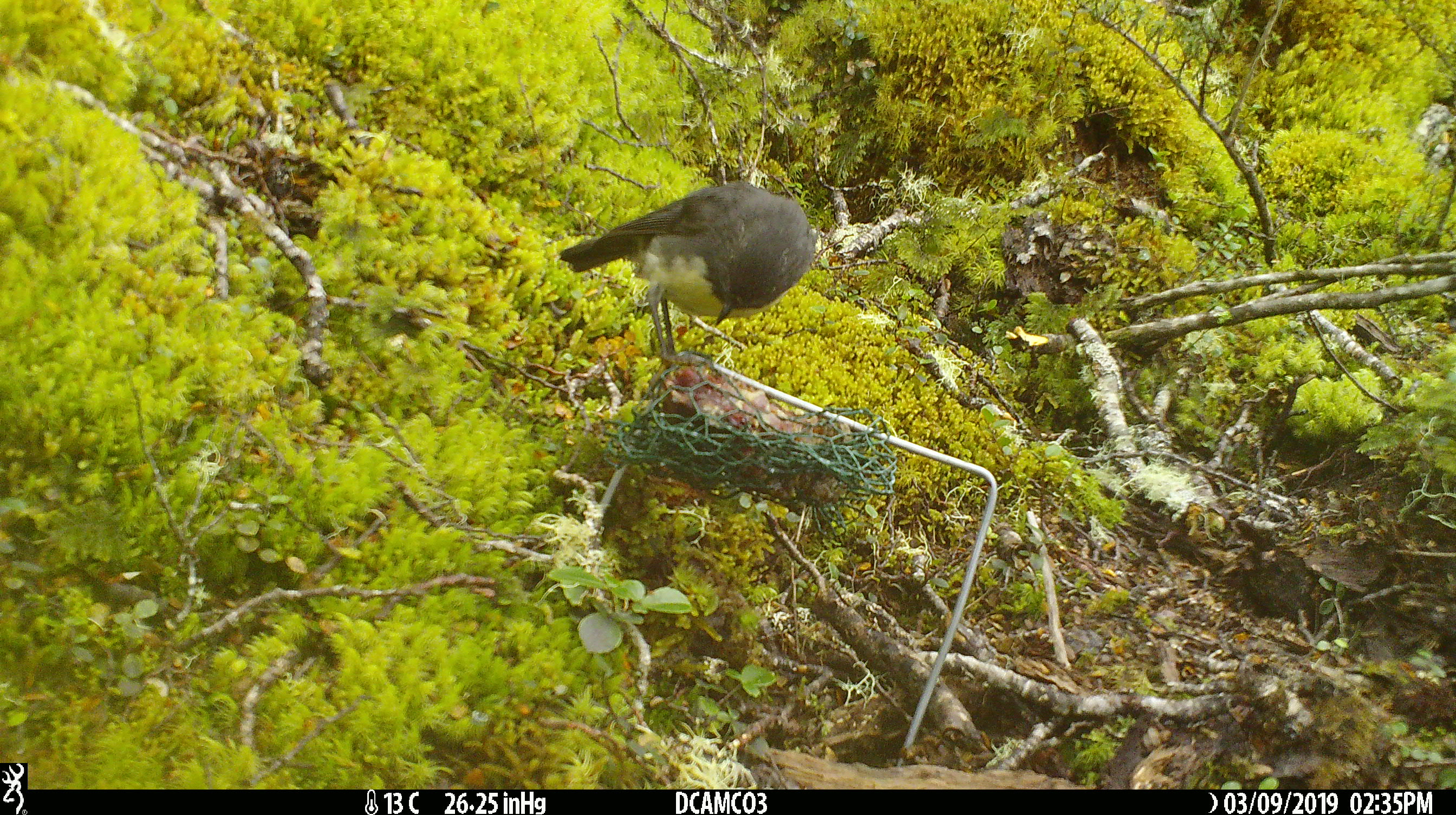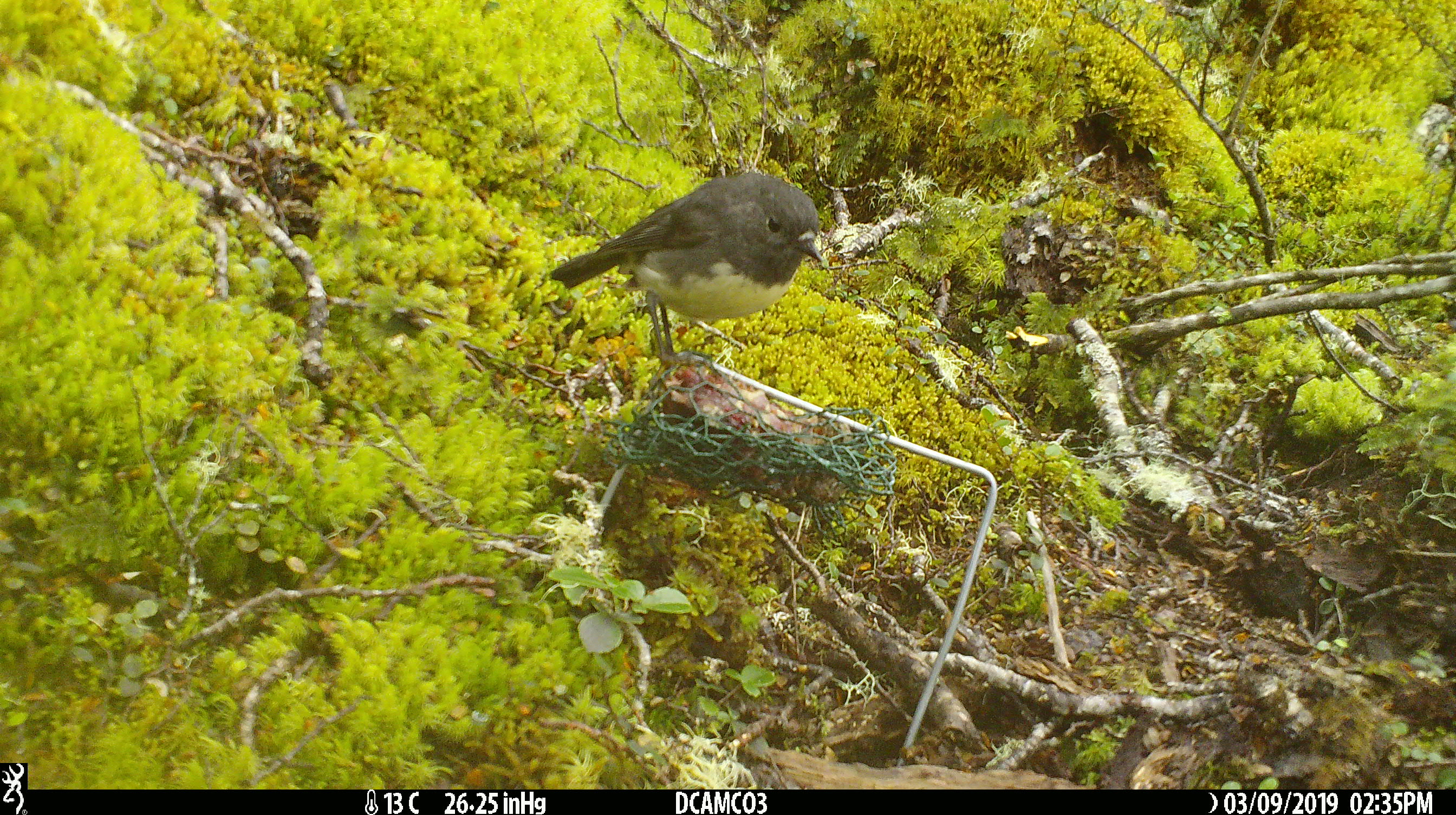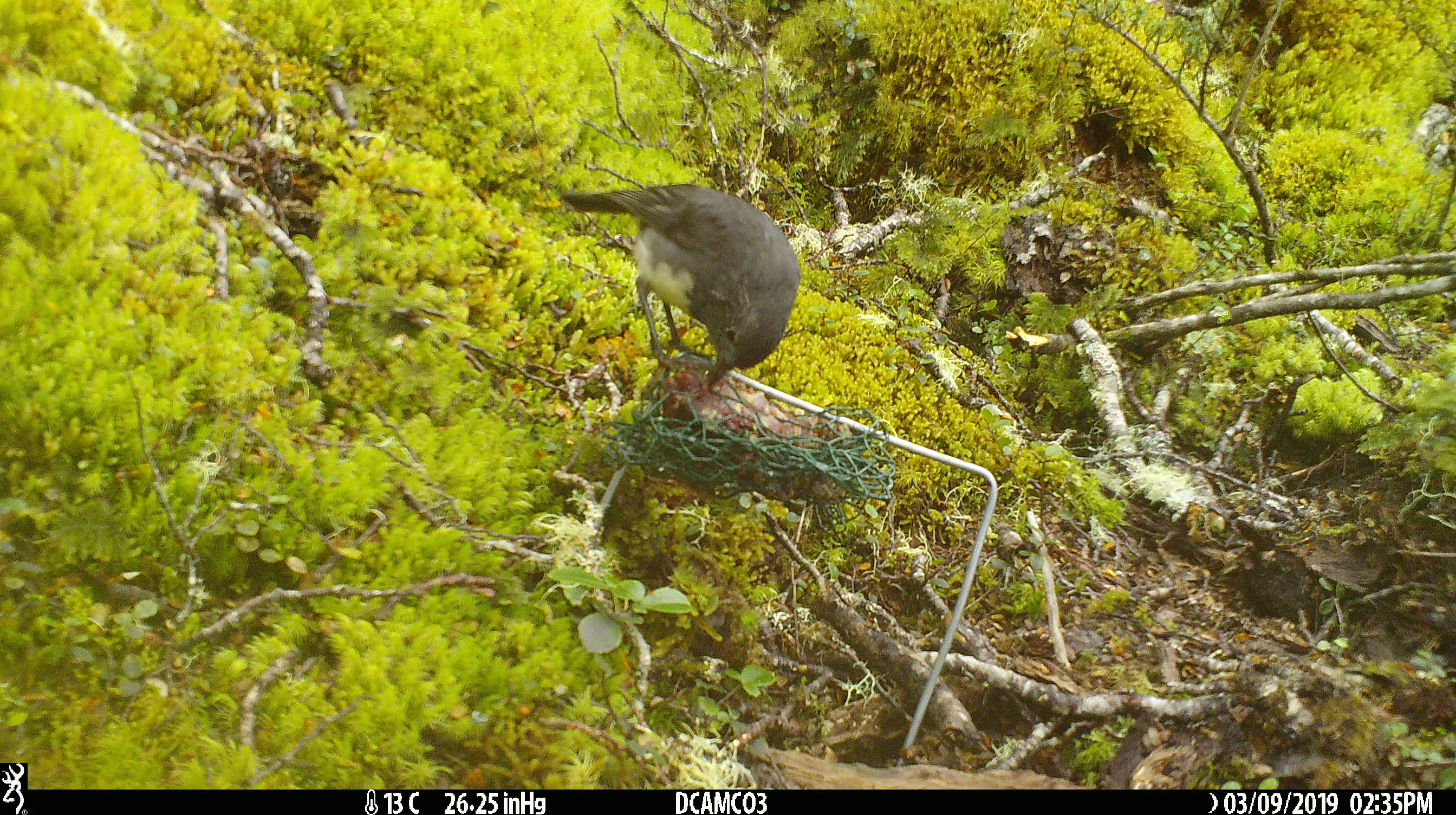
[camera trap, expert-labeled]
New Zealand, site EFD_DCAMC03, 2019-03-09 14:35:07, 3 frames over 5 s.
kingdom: Animalia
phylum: Chordata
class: Aves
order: Passeriformes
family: Petroicidae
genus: Petroica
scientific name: Petroica australis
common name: new zealand robin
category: robin